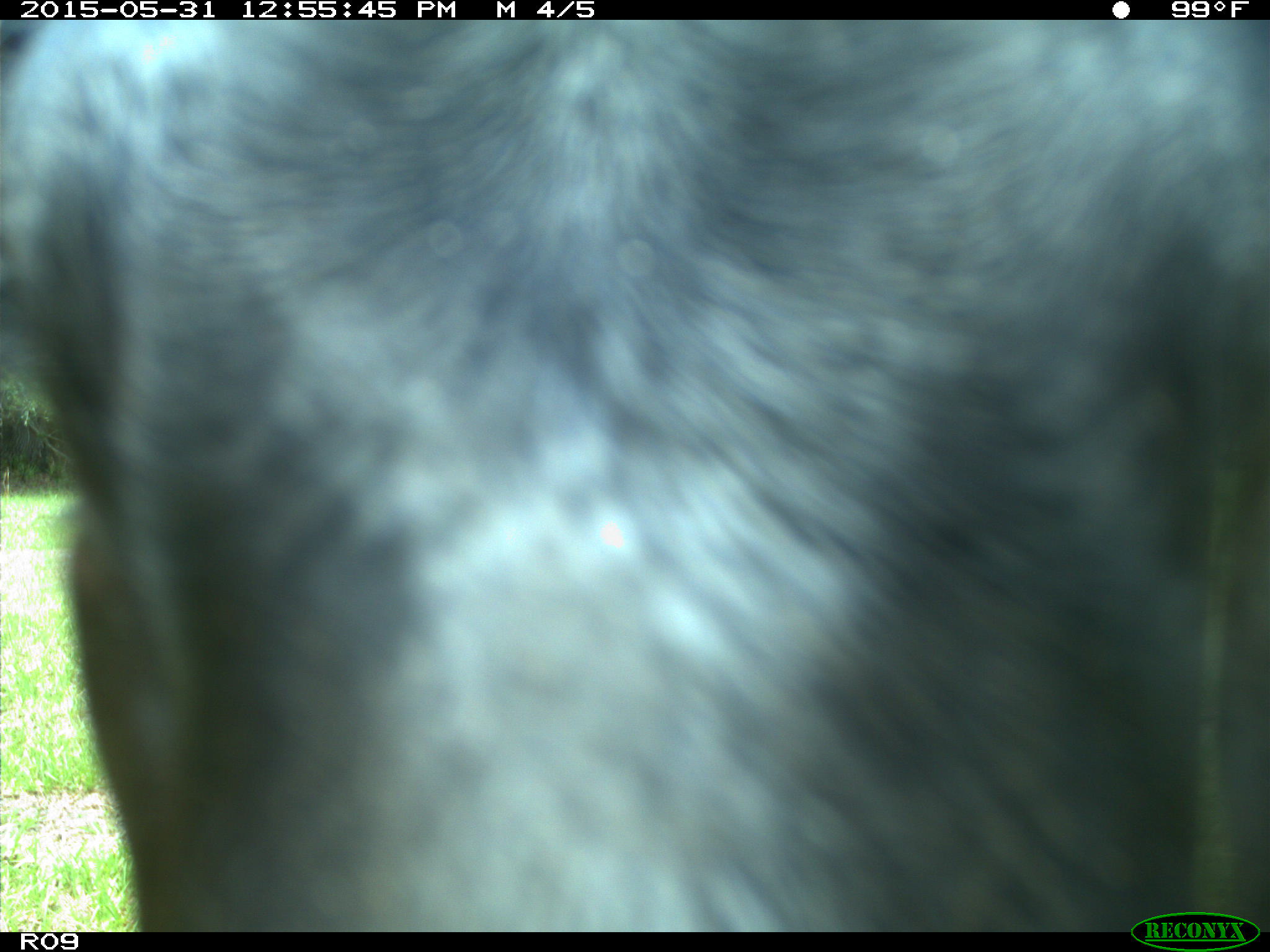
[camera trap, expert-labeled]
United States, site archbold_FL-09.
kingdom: Animalia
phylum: Chordata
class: Mammalia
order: Artiodactyla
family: Bovidae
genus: Bos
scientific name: Bos taurus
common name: domestic cow